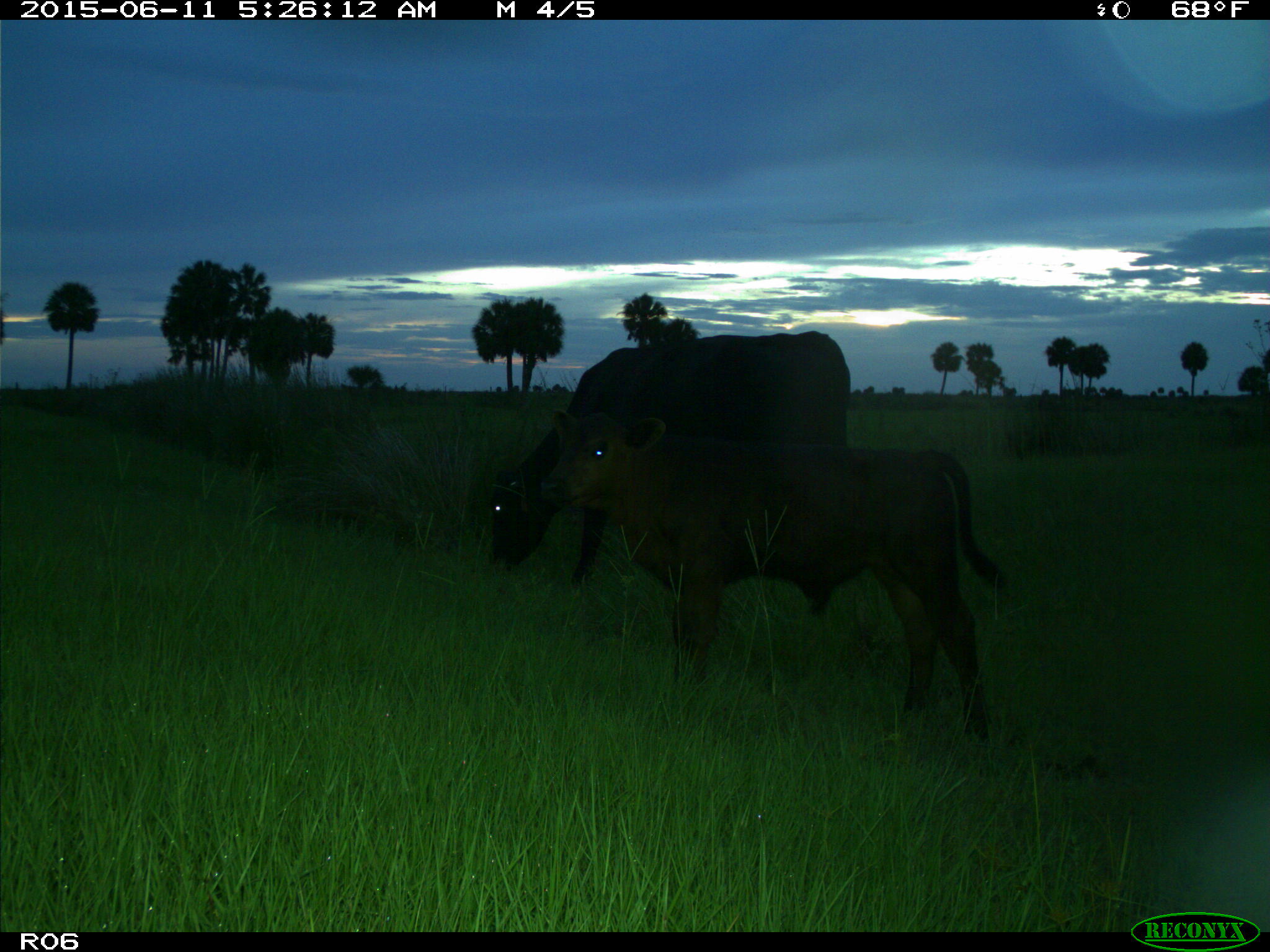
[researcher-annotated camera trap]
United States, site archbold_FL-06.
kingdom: Animalia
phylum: Chordata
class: Mammalia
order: Artiodactyla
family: Bovidae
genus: Bos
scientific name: Bos taurus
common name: domestic cow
Bos taurus (domestic cow).